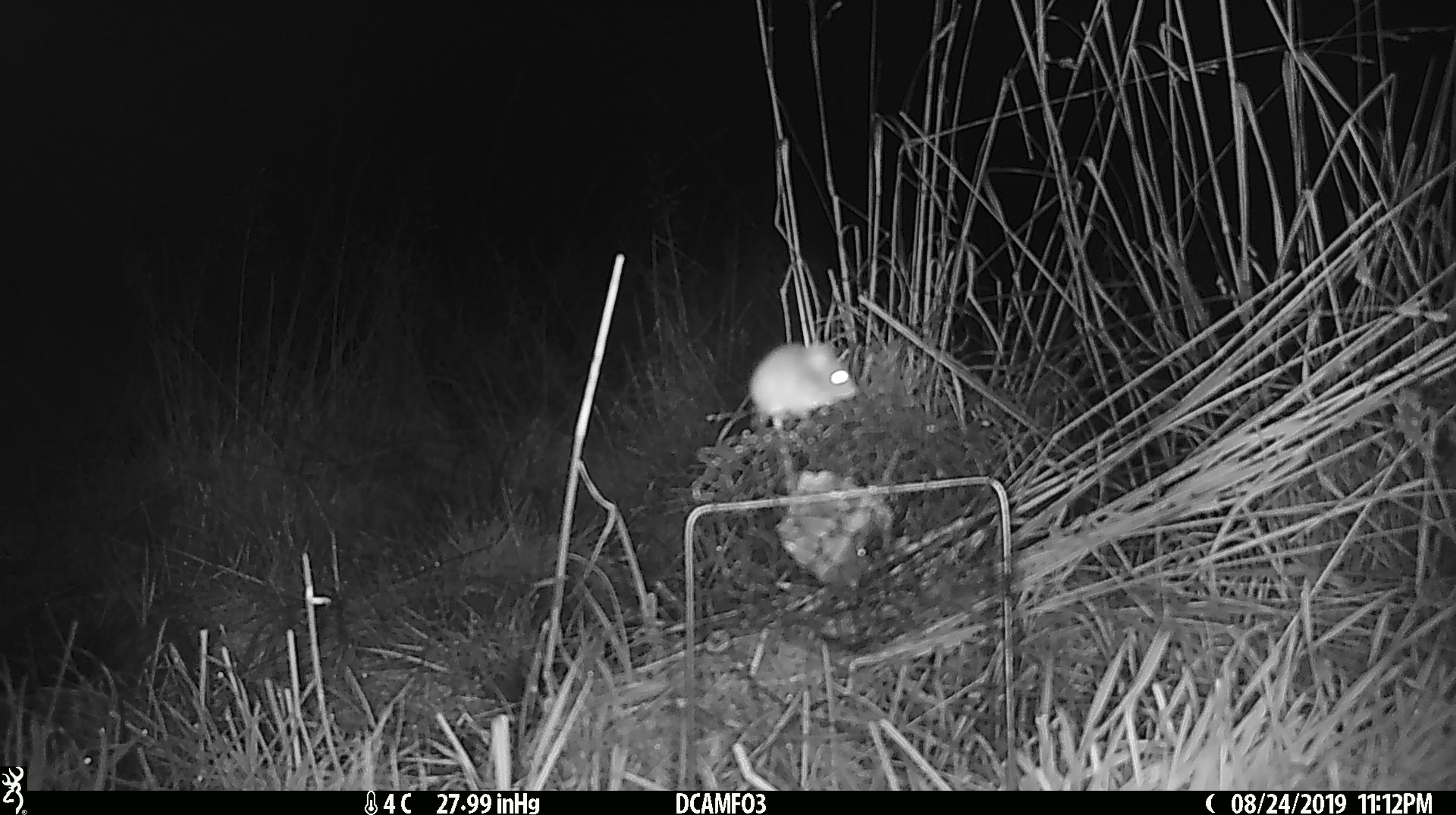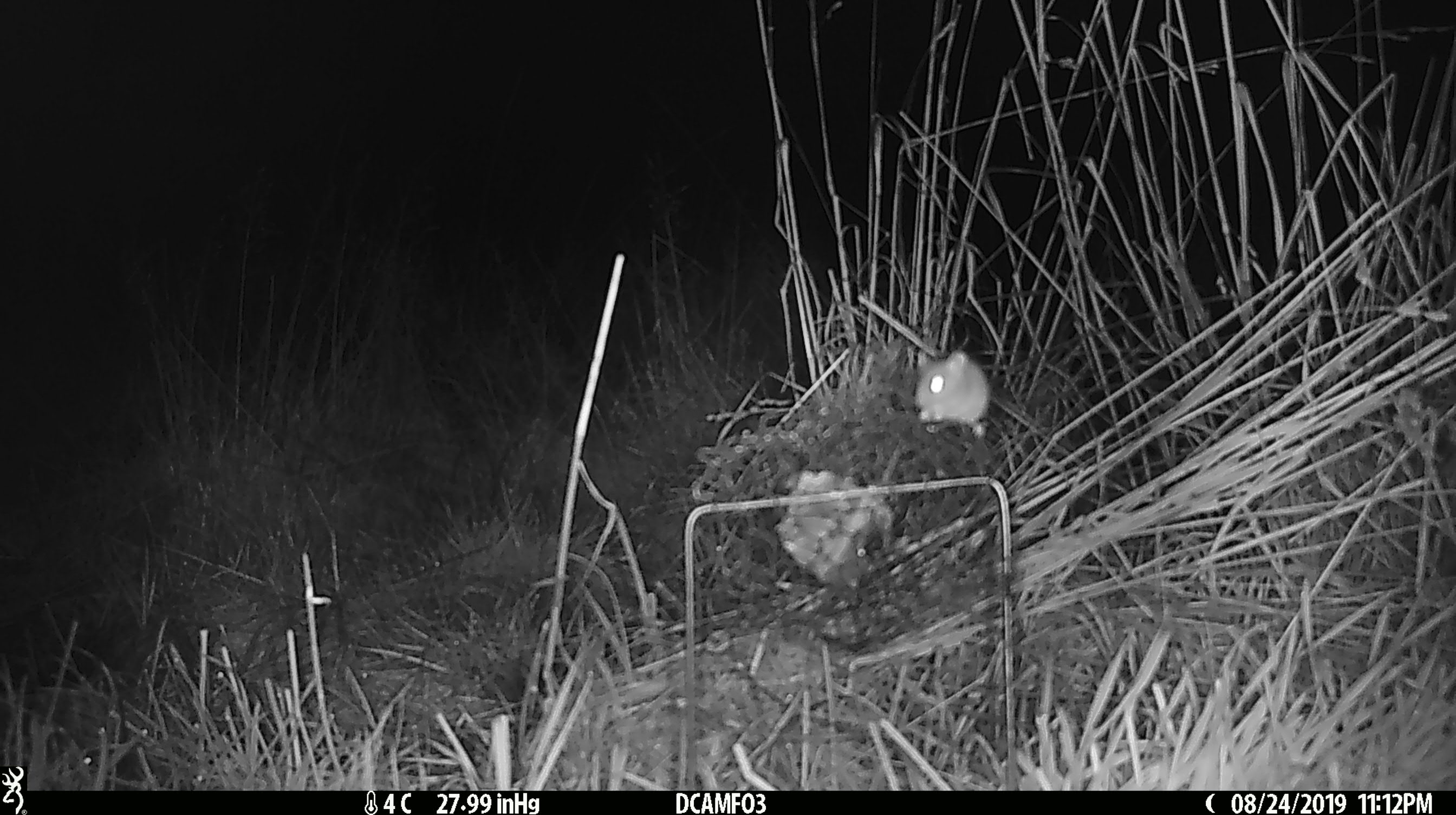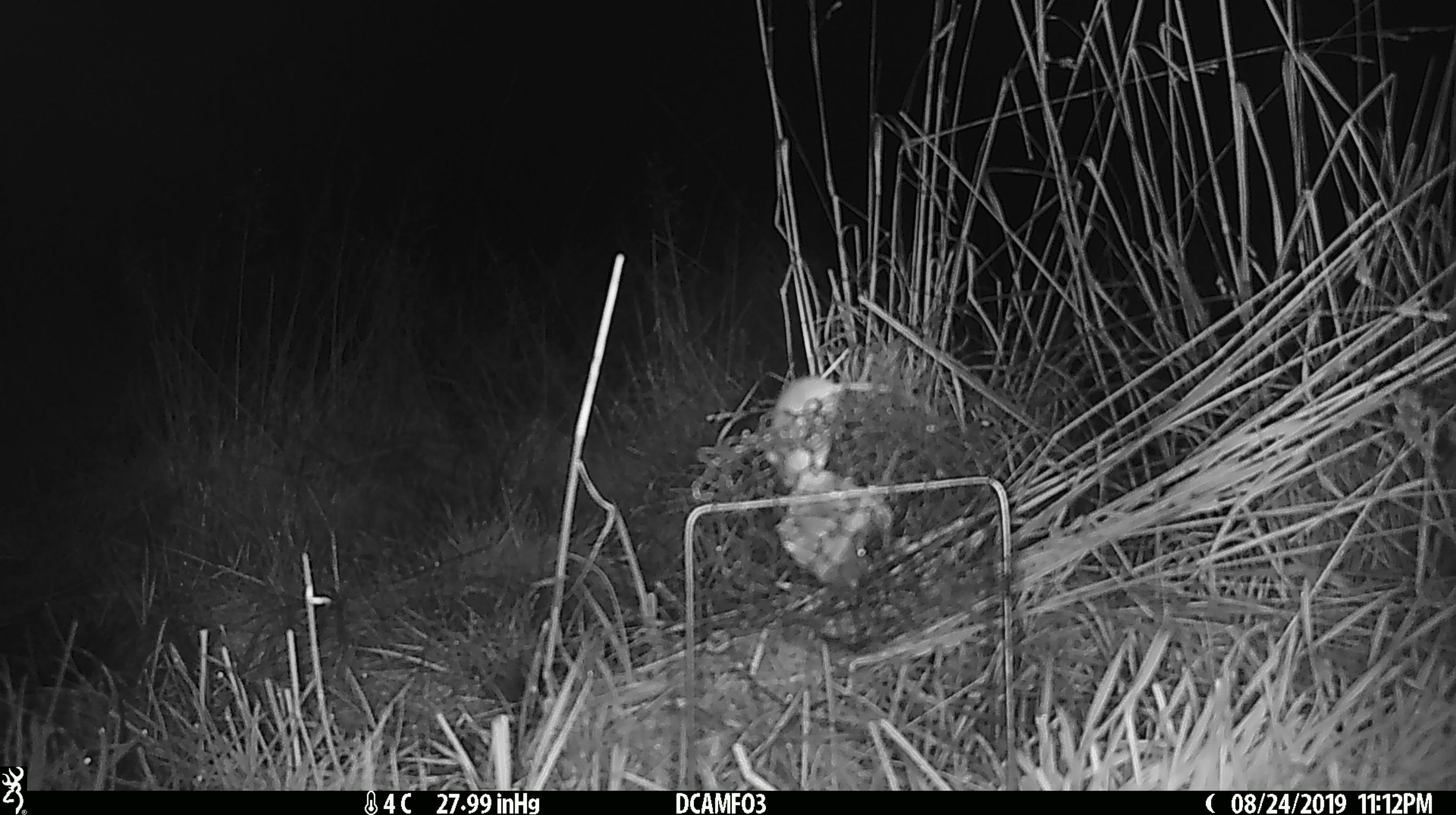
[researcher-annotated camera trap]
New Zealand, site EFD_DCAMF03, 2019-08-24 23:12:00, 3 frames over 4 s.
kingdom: Animalia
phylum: Chordata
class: Mammalia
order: Rodentia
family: Muridae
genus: Mus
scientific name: Mus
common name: mouse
Mouse (Mus).